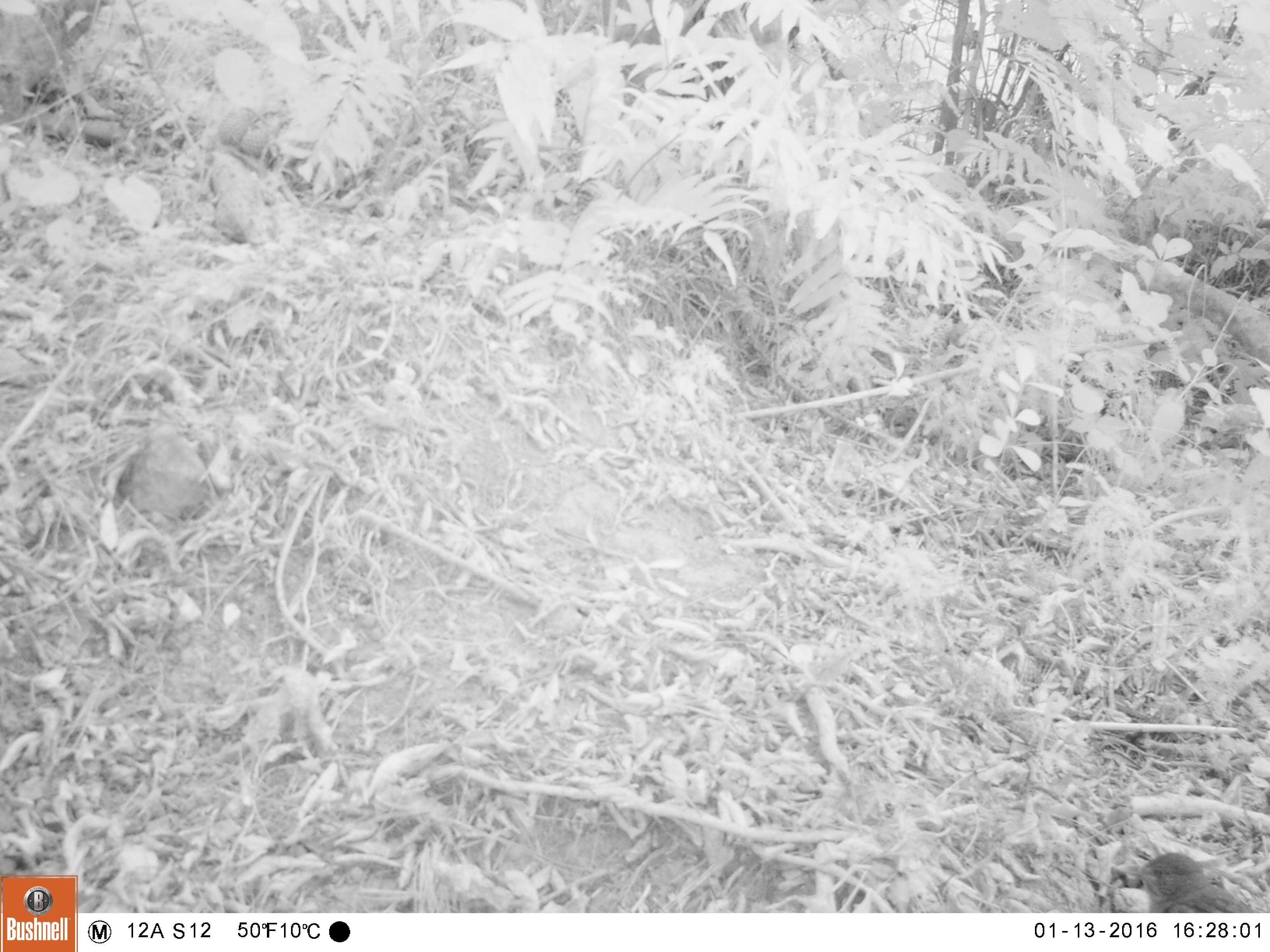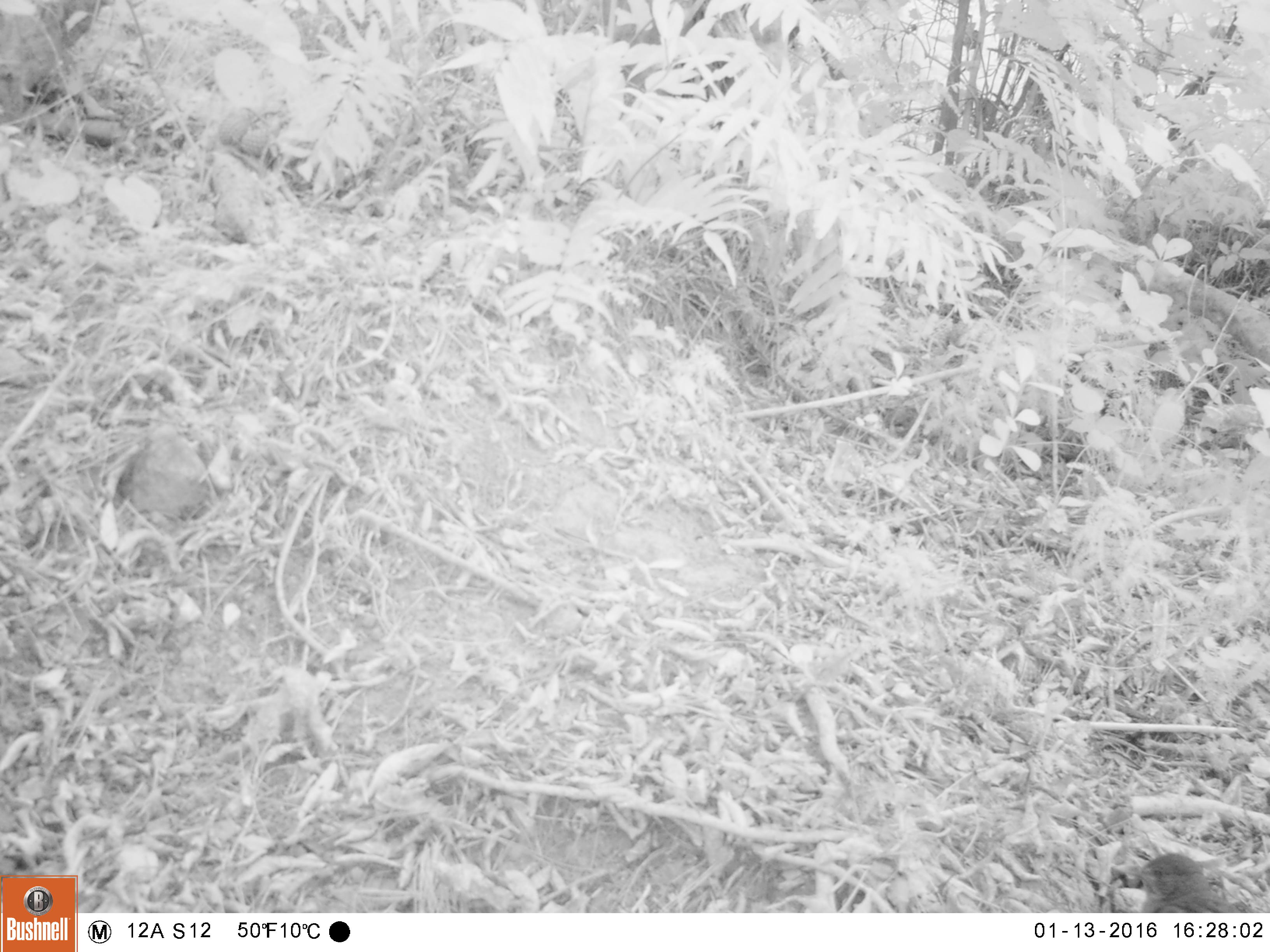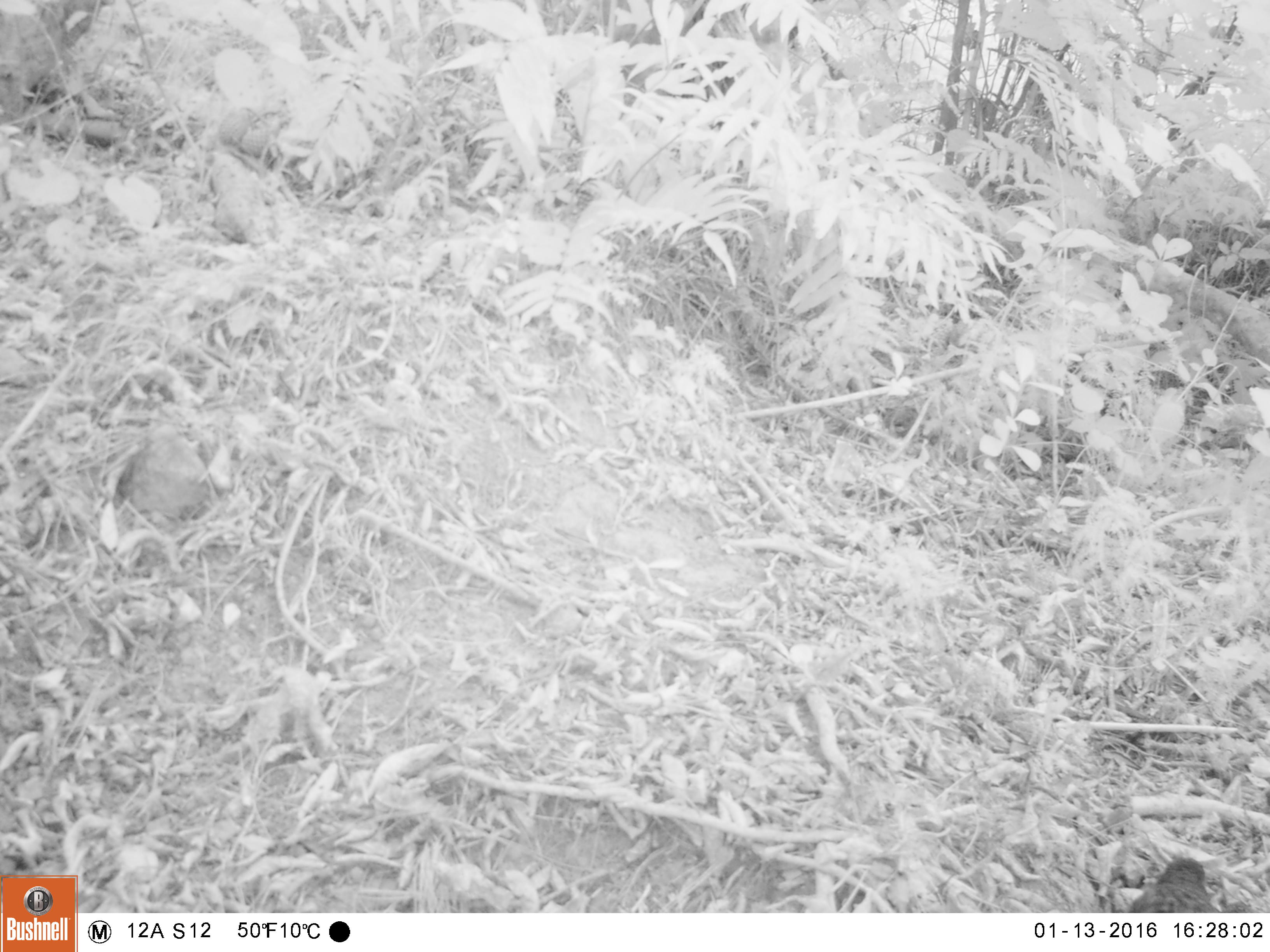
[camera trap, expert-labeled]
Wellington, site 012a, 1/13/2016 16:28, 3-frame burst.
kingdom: Animalia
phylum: Chordata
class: Aves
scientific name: Aves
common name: bird